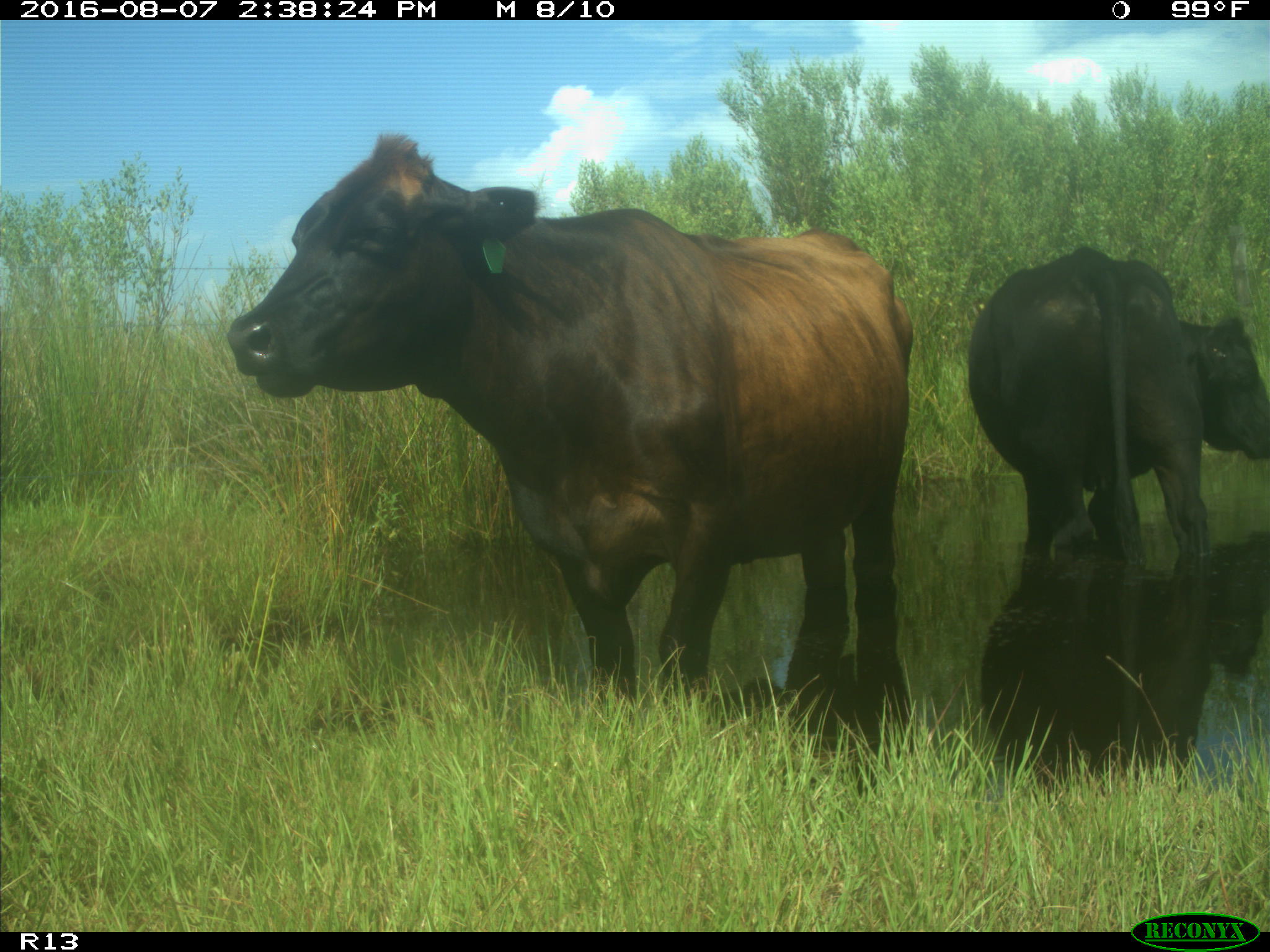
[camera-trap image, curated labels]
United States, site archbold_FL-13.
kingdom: Animalia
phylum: Chordata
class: Mammalia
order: Artiodactyla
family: Bovidae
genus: Bos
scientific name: Bos taurus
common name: domestic cow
Bos taurus (domestic cow).